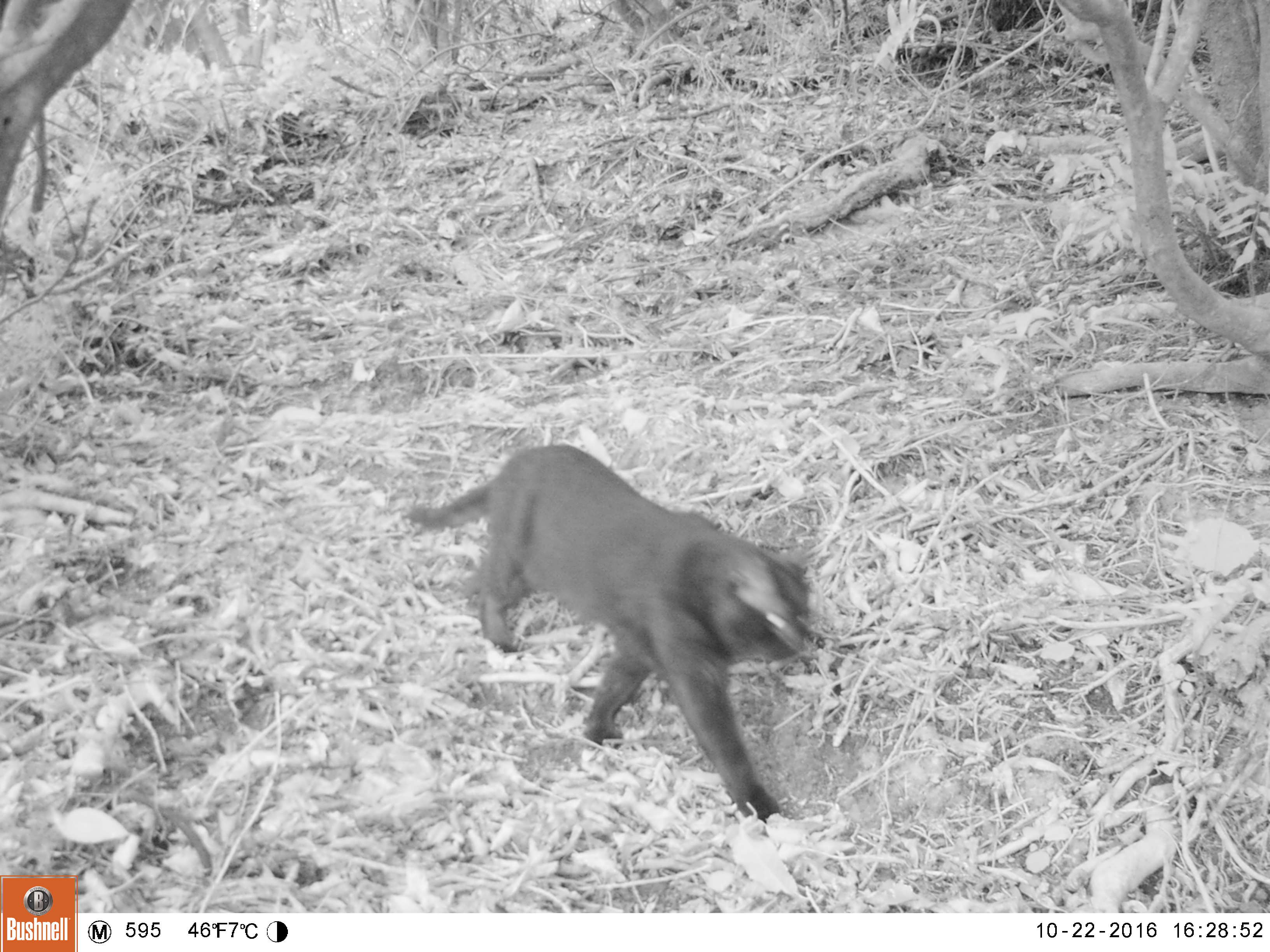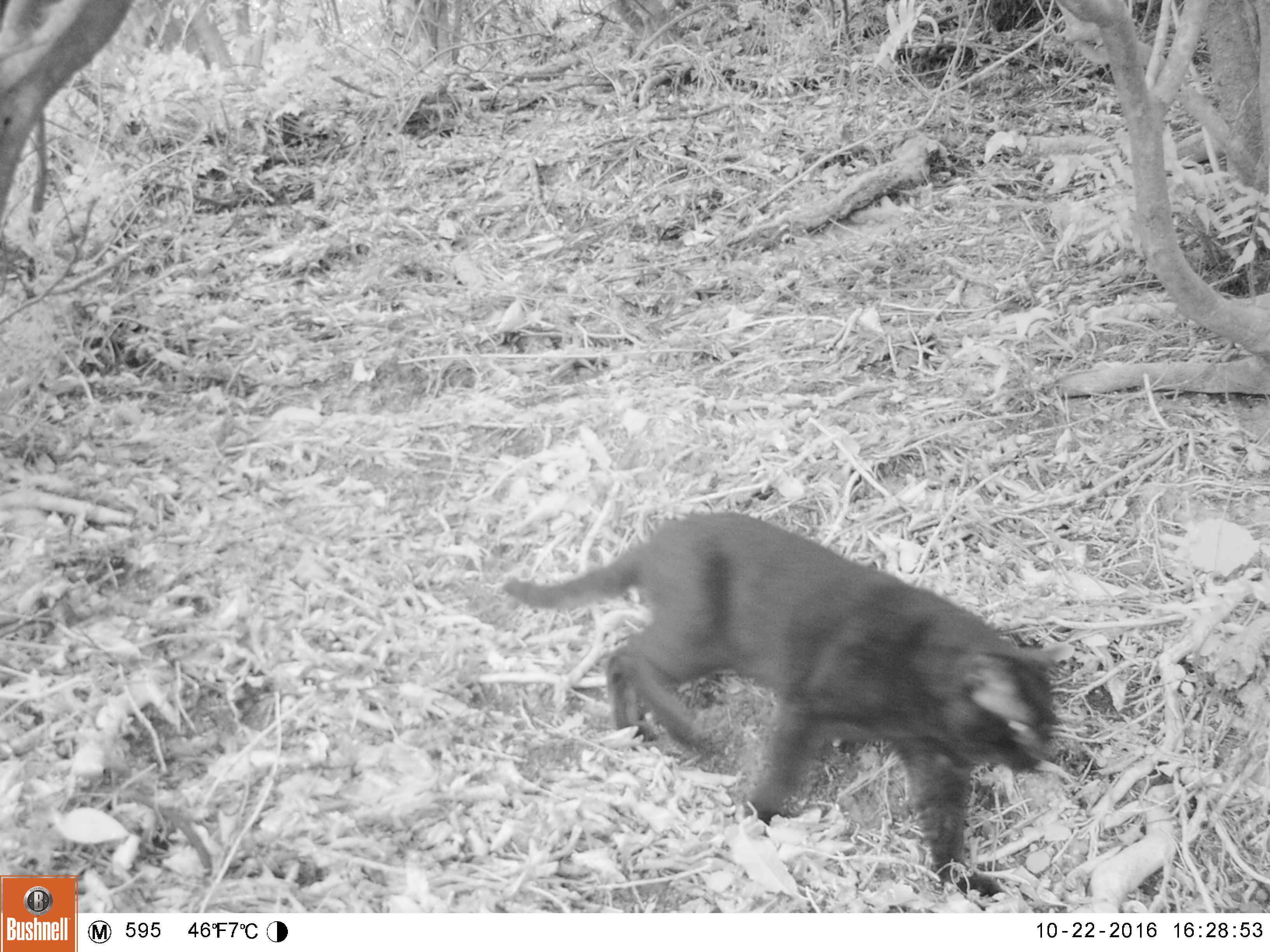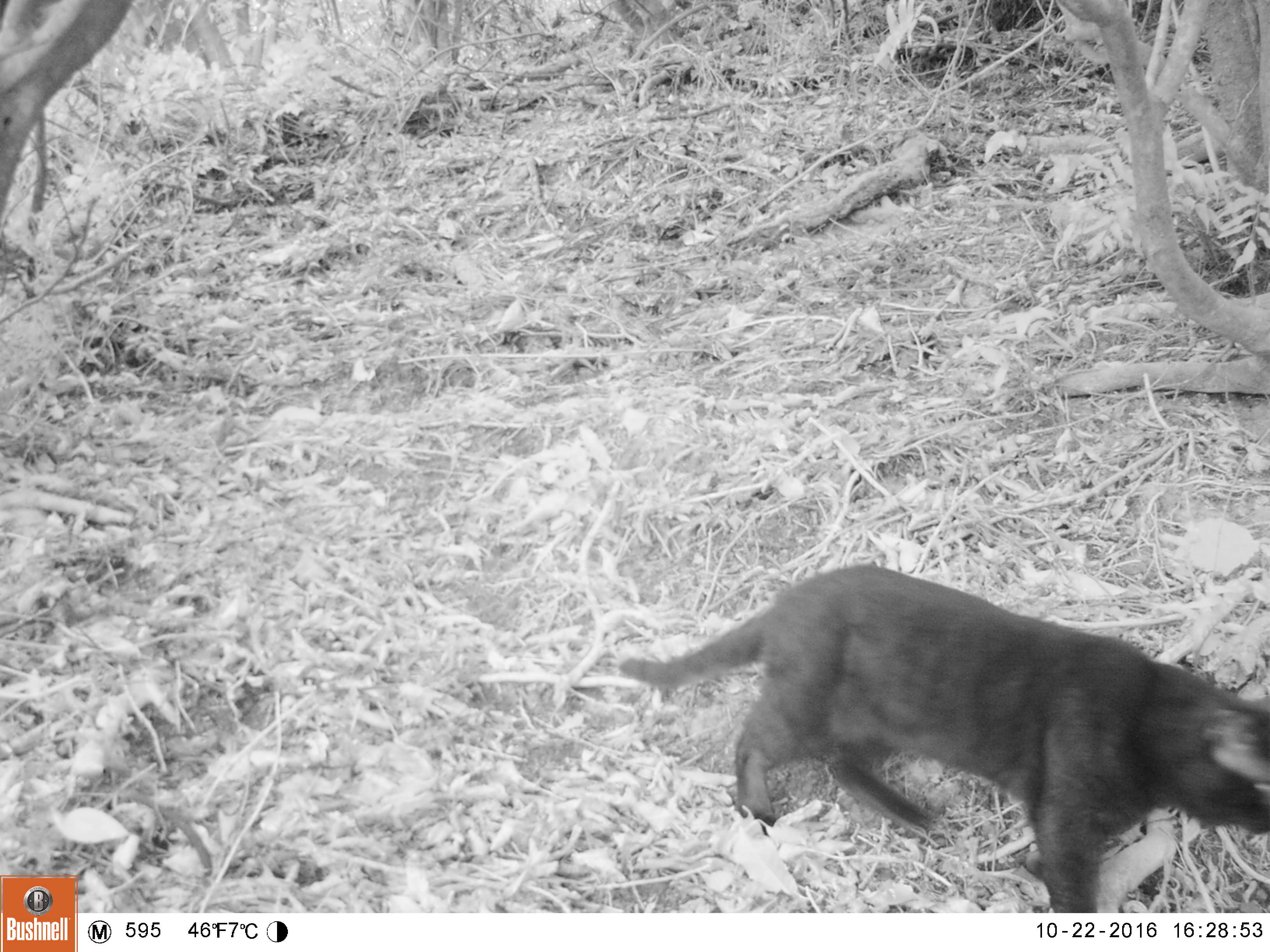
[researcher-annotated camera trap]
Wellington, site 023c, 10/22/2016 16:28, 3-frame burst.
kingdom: Animalia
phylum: Chordata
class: Mammalia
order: Carnivora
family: Felidae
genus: Felis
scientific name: Felis catus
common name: cat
Cat (Felis catus).